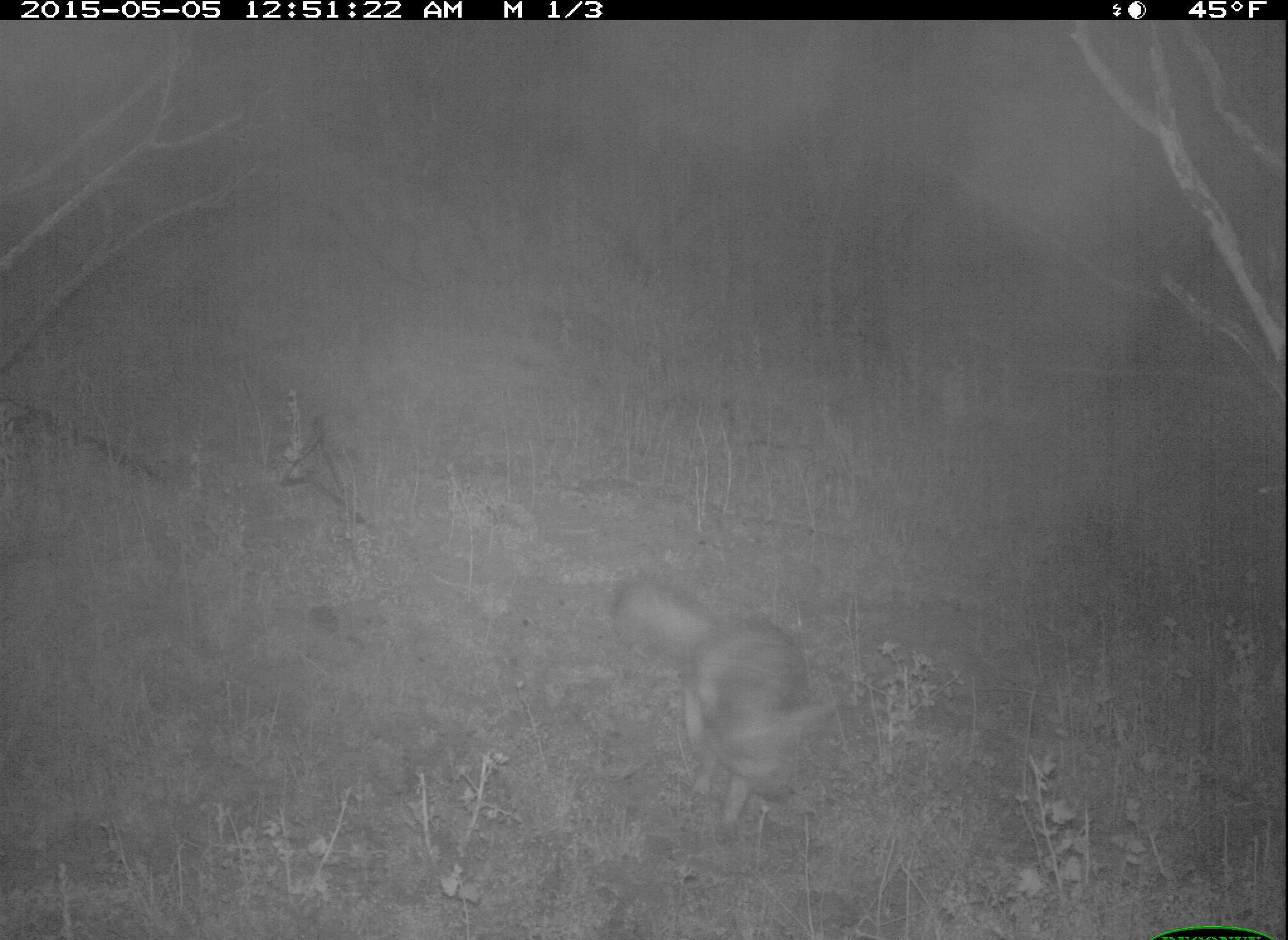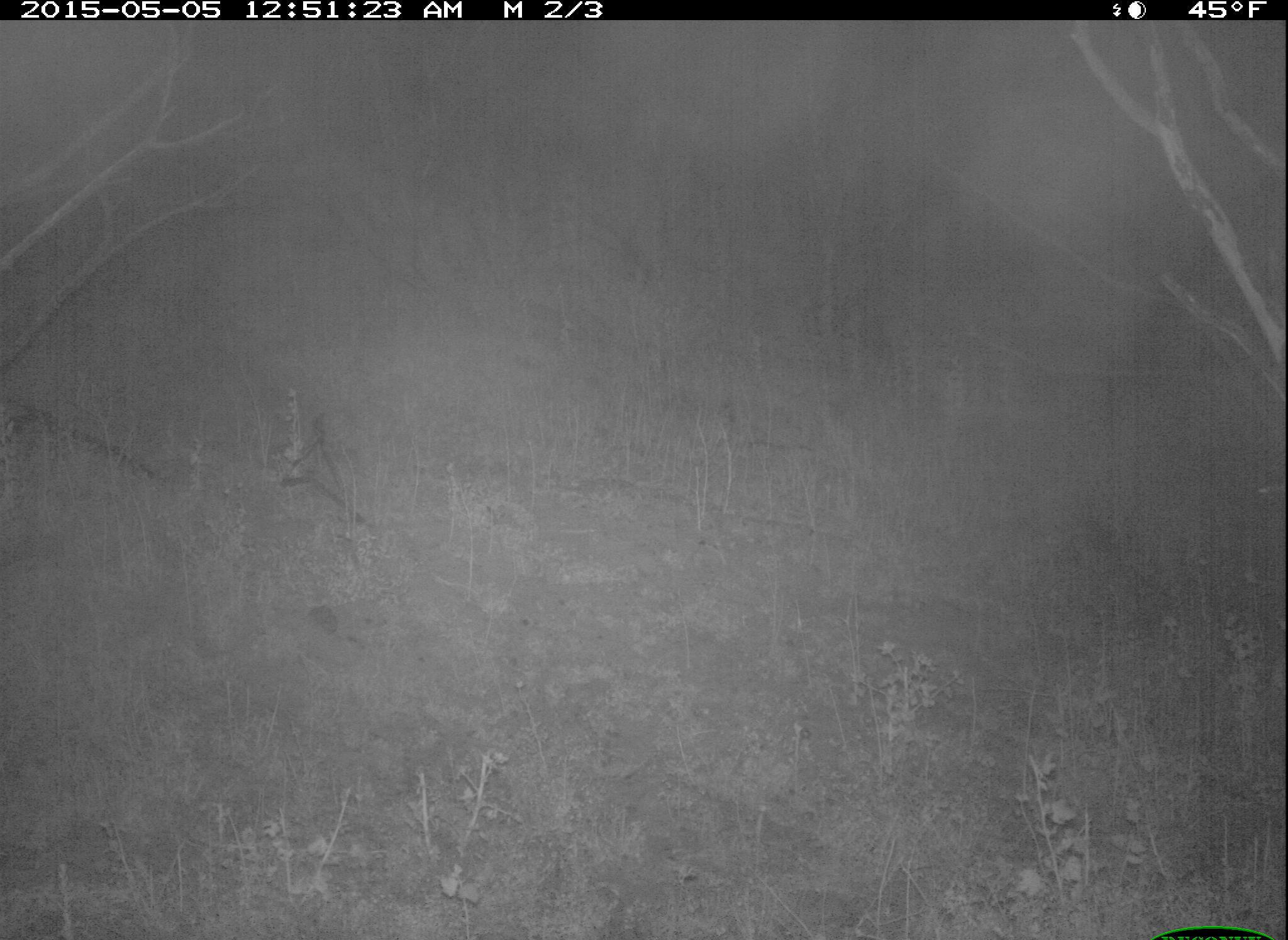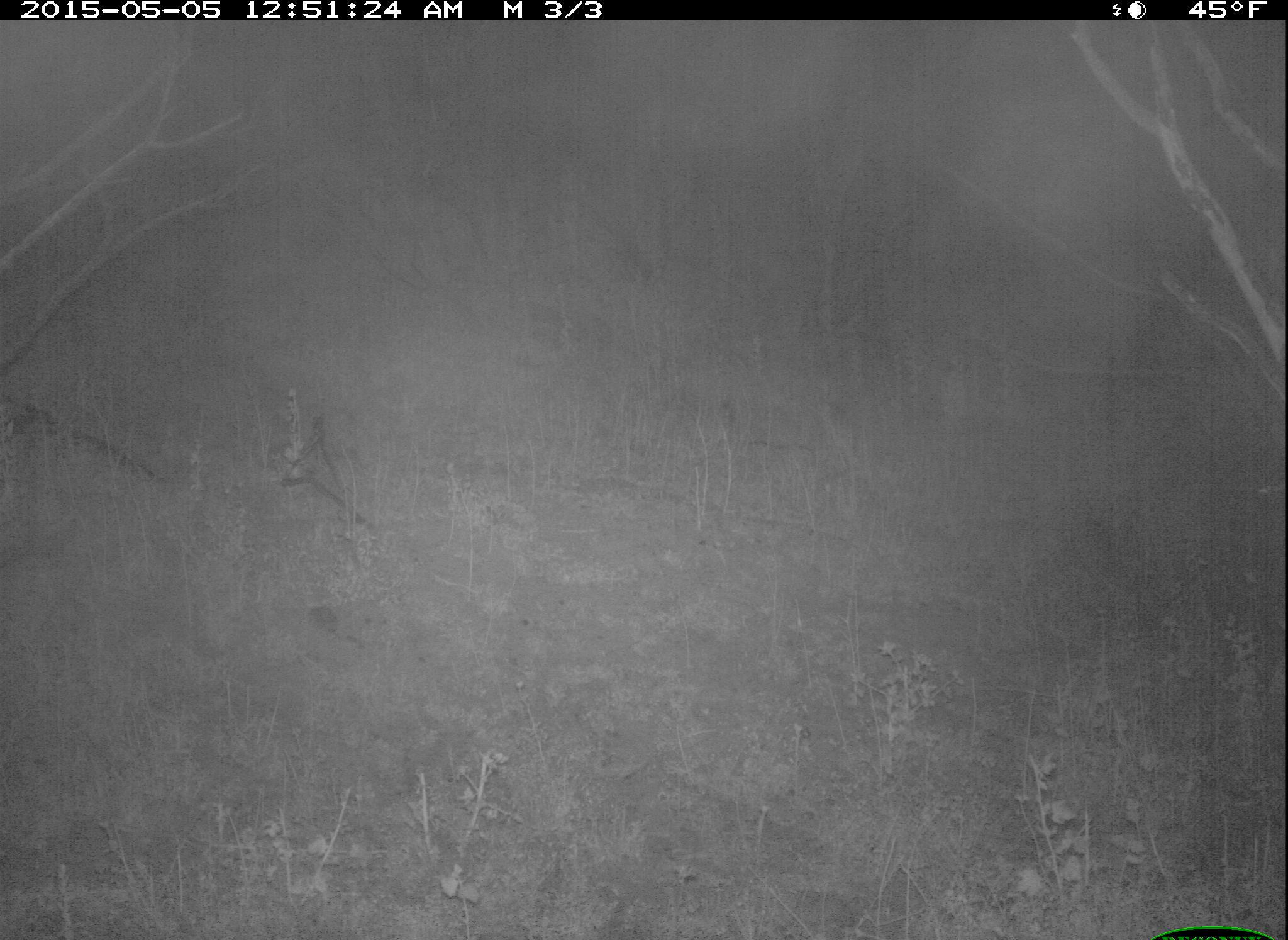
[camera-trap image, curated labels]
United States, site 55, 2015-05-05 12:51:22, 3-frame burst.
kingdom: Animalia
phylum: Chordata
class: Mammalia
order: Carnivora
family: Canidae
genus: Urocyon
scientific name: Urocyon cinereoargenteus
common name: gray fox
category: fox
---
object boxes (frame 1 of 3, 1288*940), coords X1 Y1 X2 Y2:
fox: 609 579 841 844